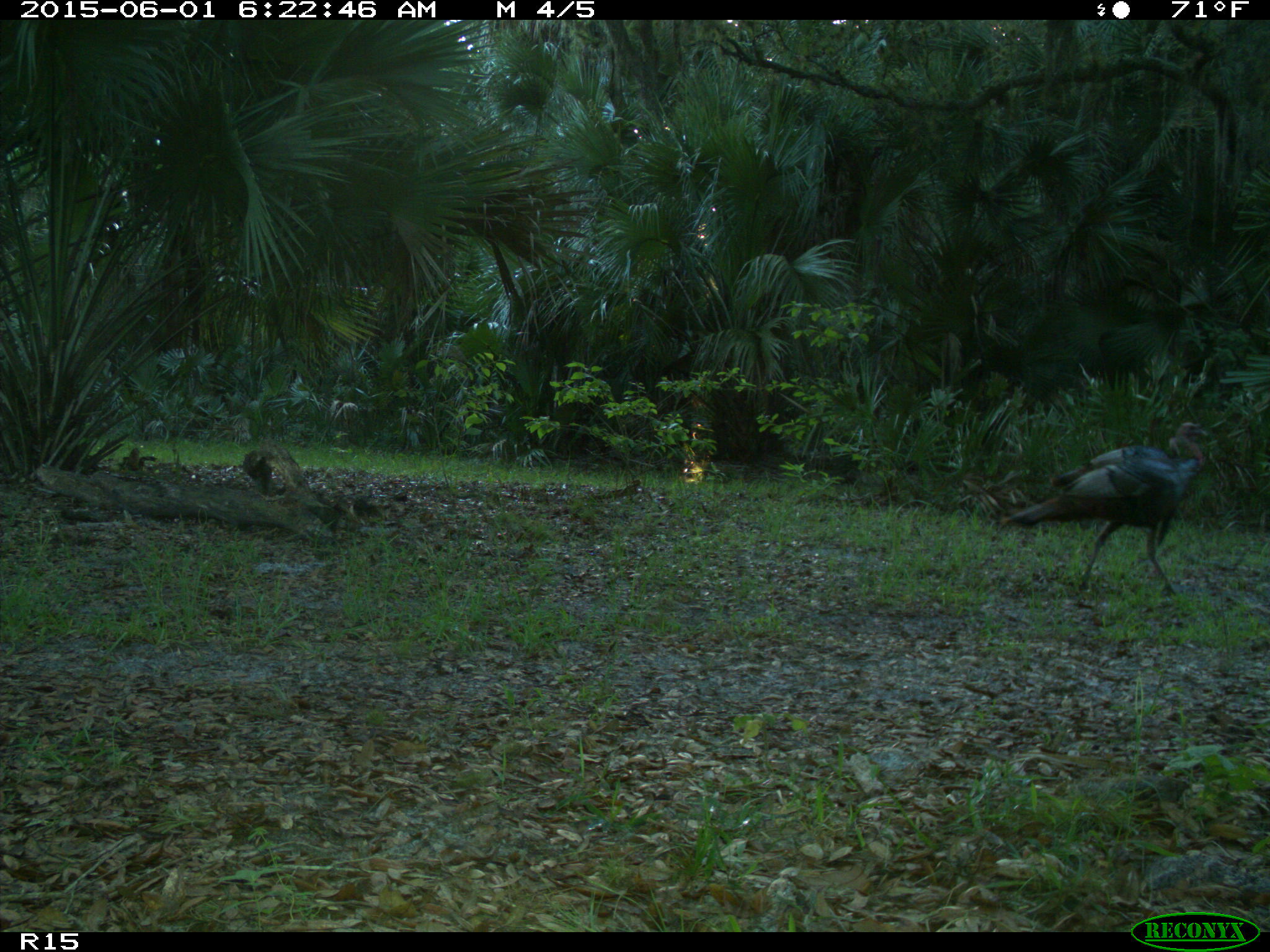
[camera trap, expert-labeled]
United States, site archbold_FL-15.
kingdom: Animalia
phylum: Chordata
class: Aves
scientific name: Aves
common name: birds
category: unidentified bird